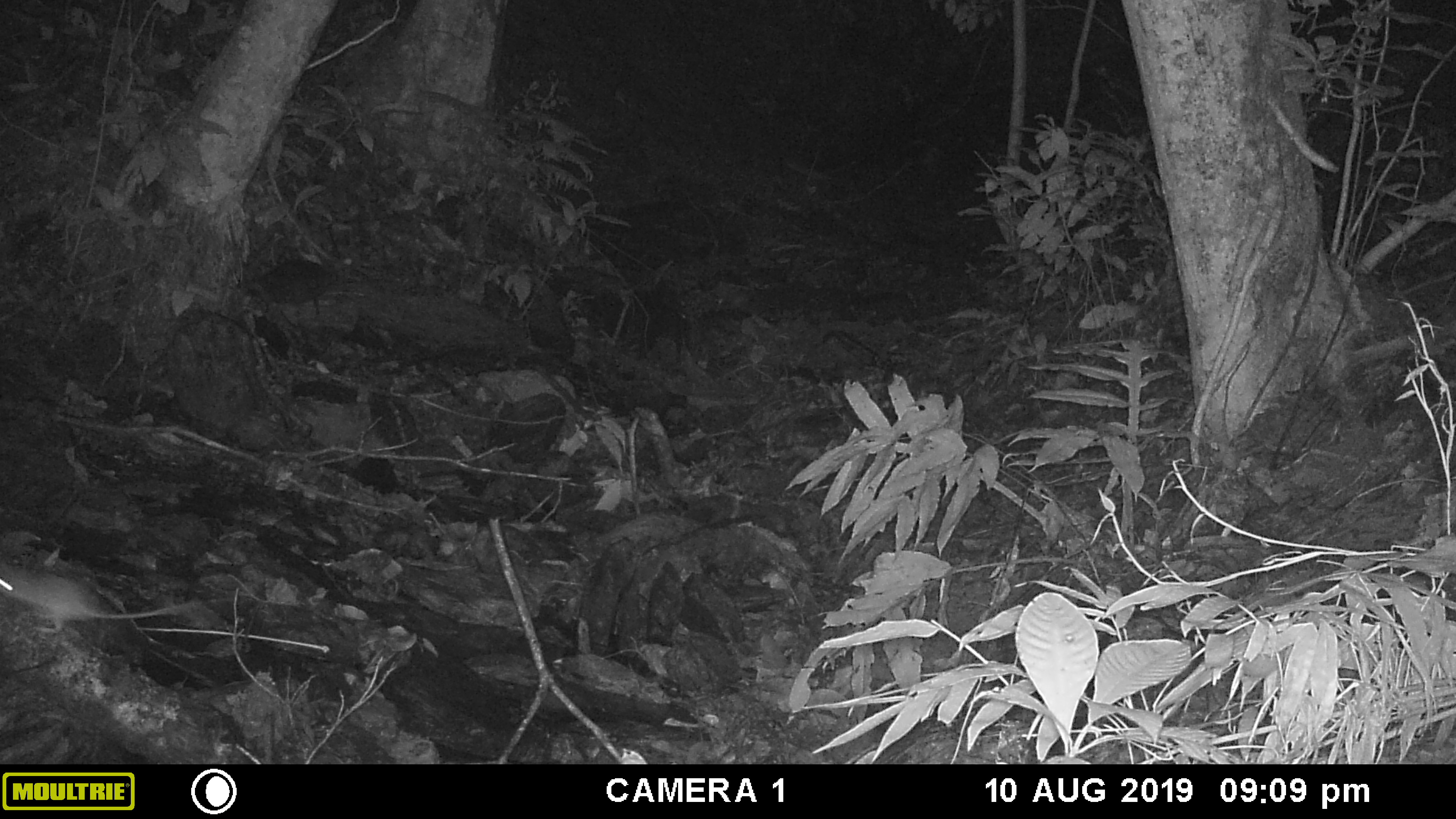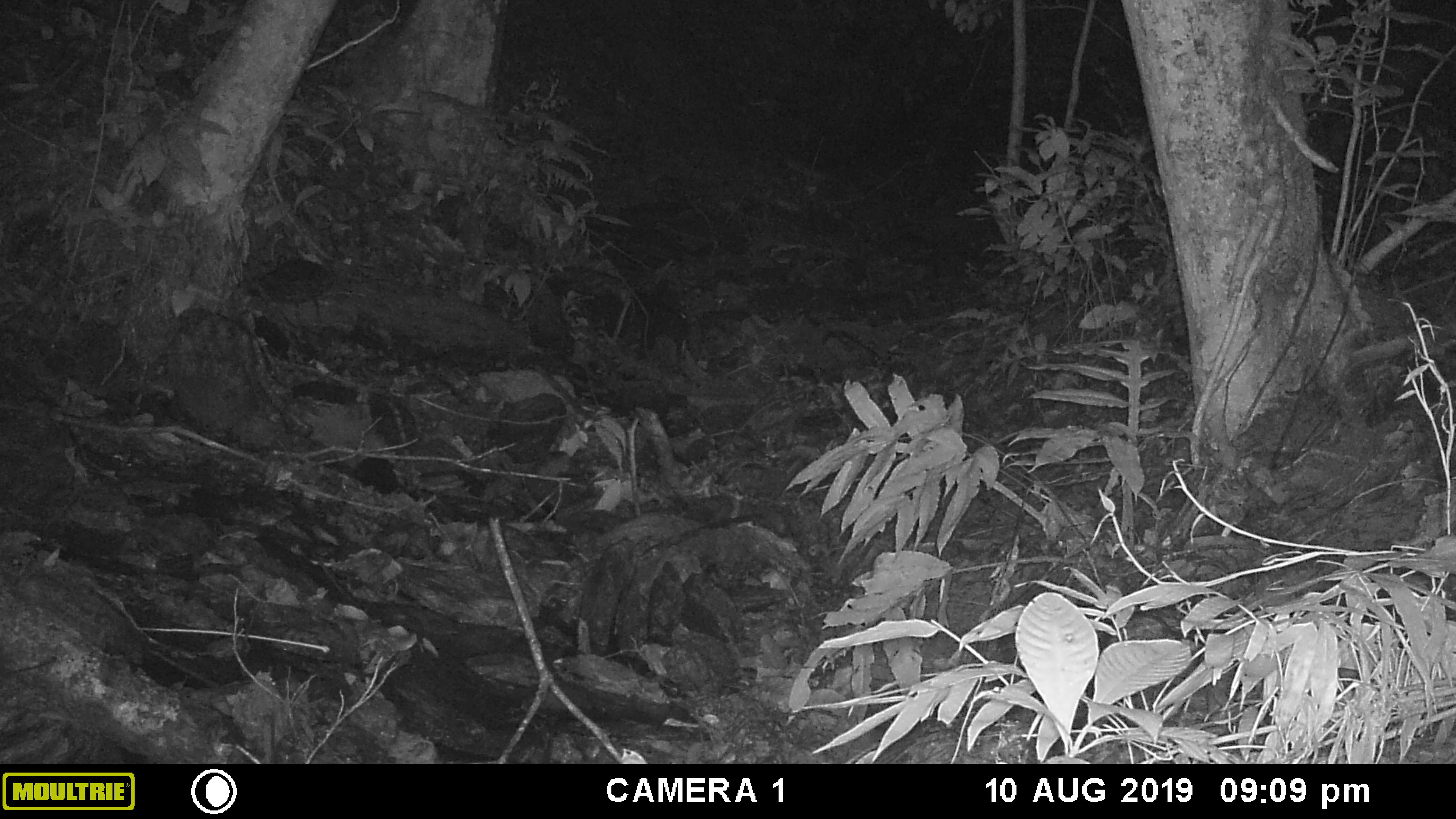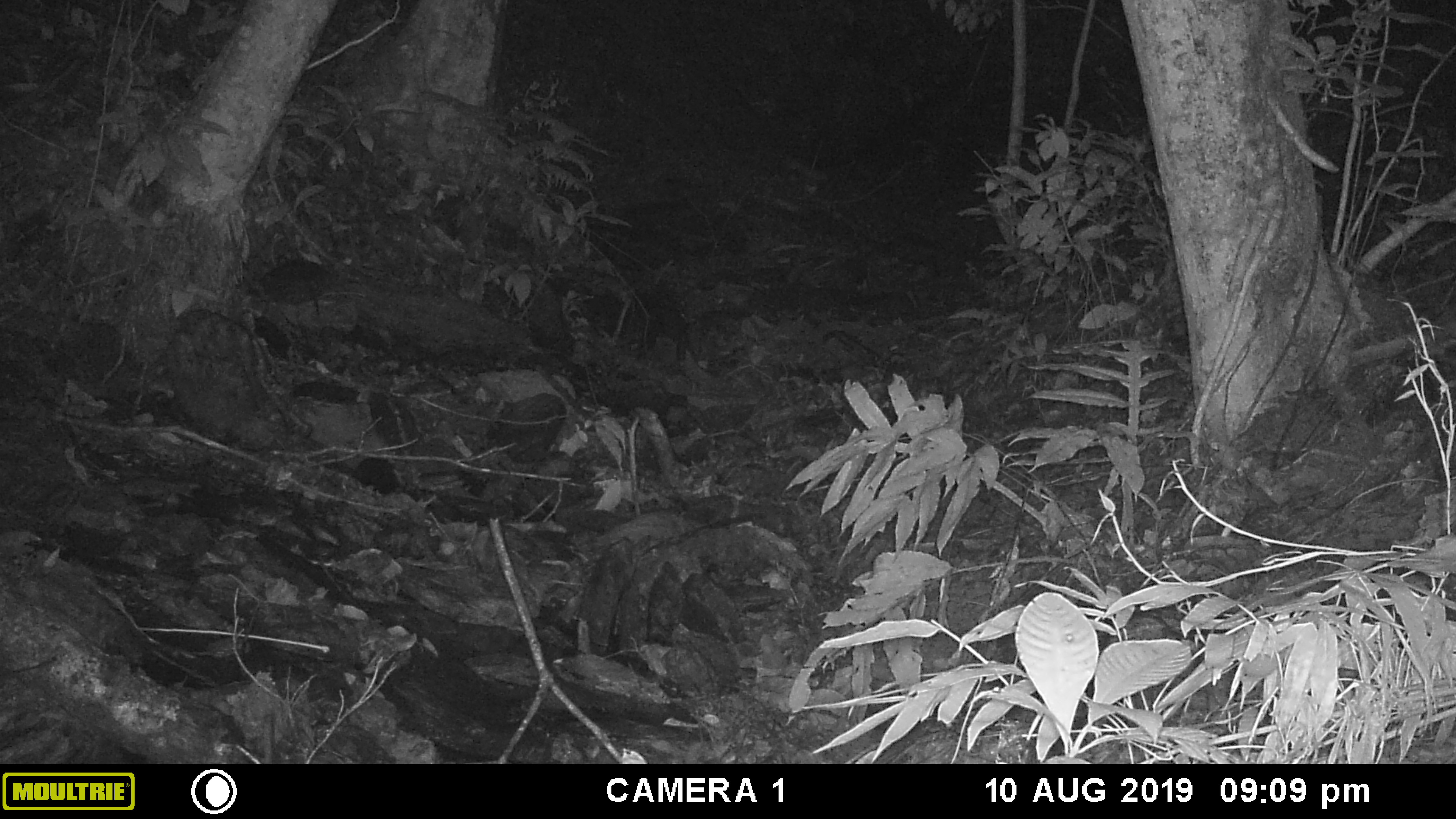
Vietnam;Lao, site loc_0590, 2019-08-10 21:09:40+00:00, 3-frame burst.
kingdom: Animalia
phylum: Chordata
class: Mammalia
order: Rodentia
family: Muridae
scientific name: Muridae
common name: old-world mice and rats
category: unidentified murid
Unidentified murid (old-world mice and rats) (Muridae). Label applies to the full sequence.